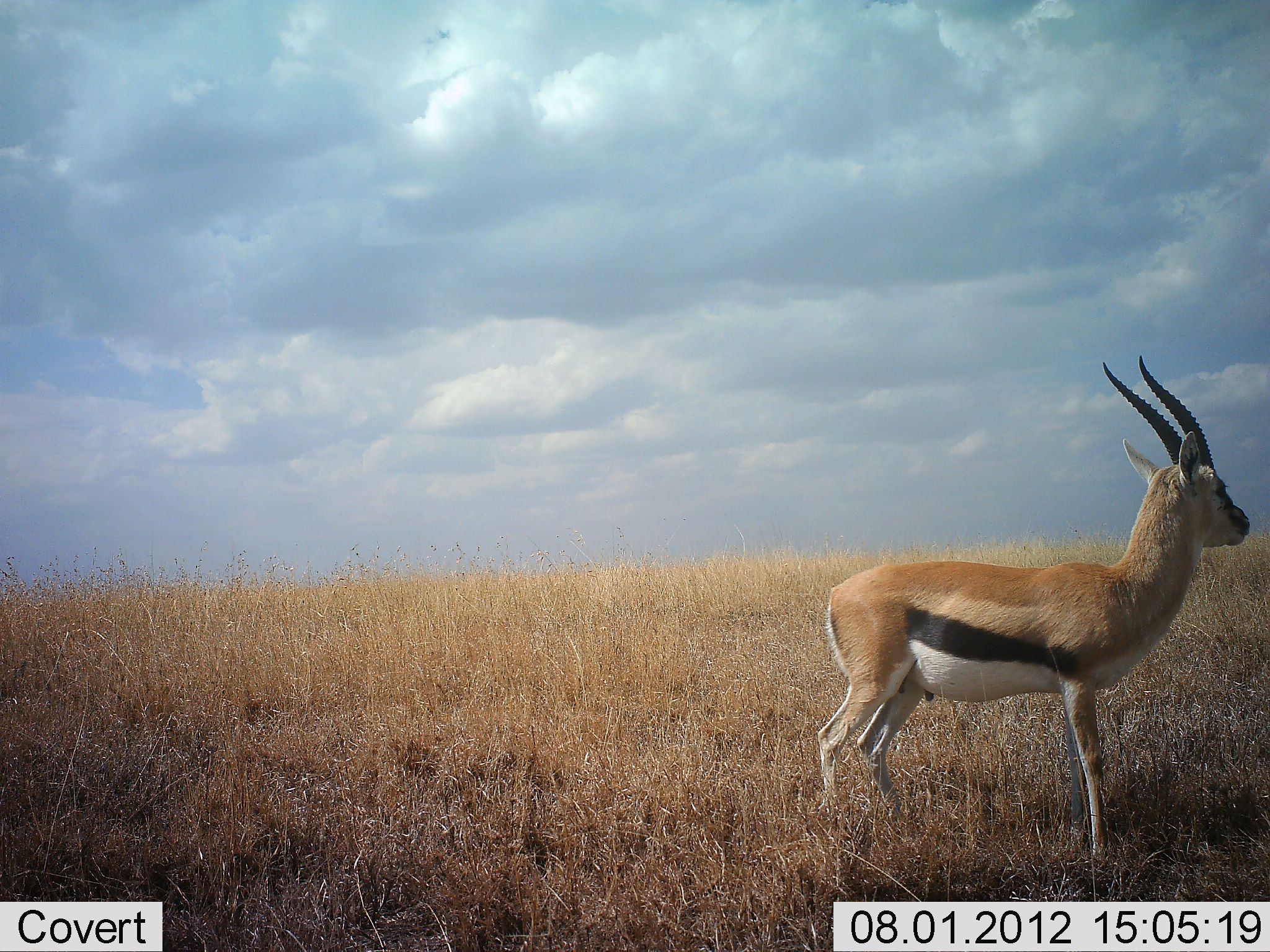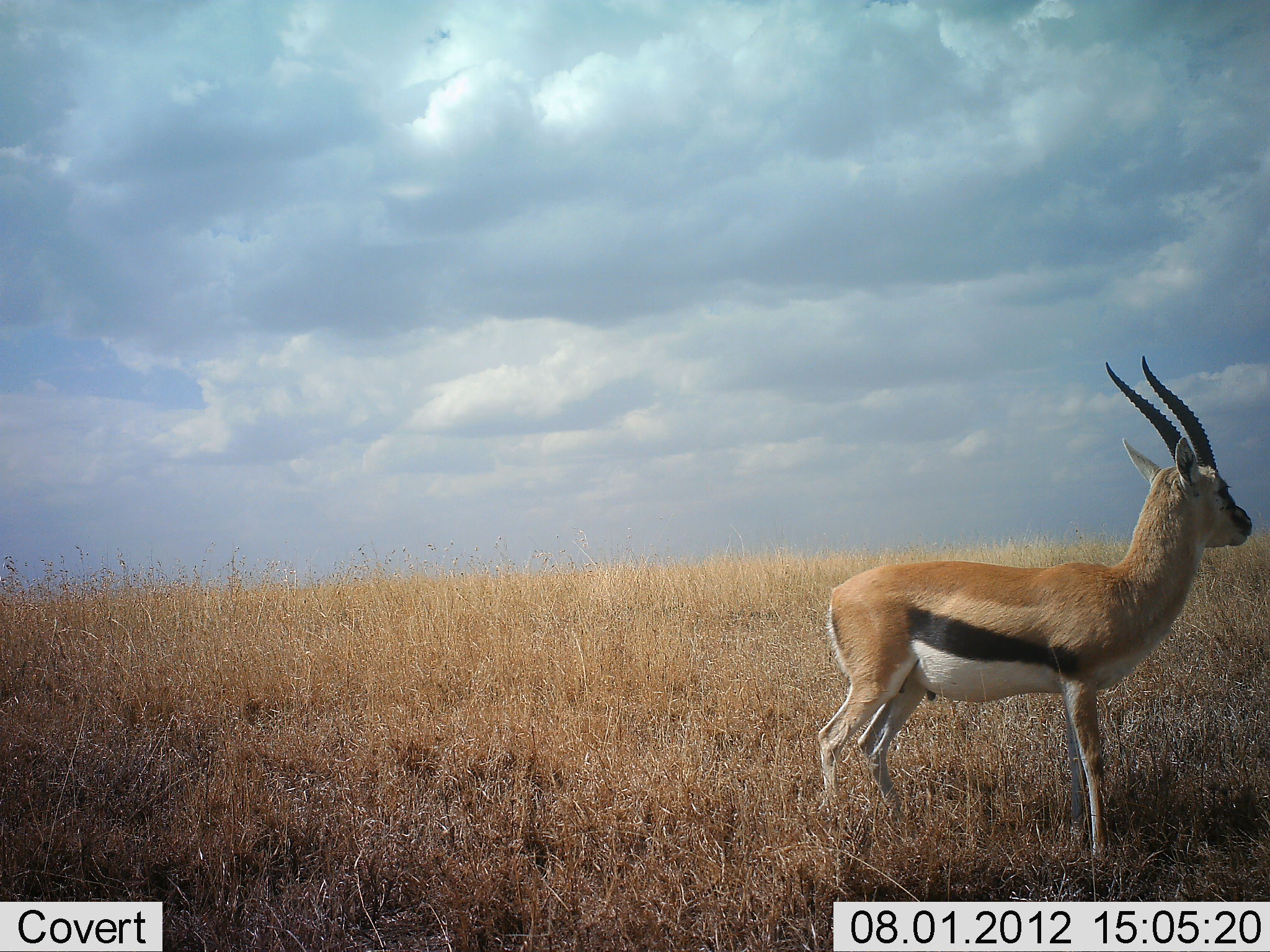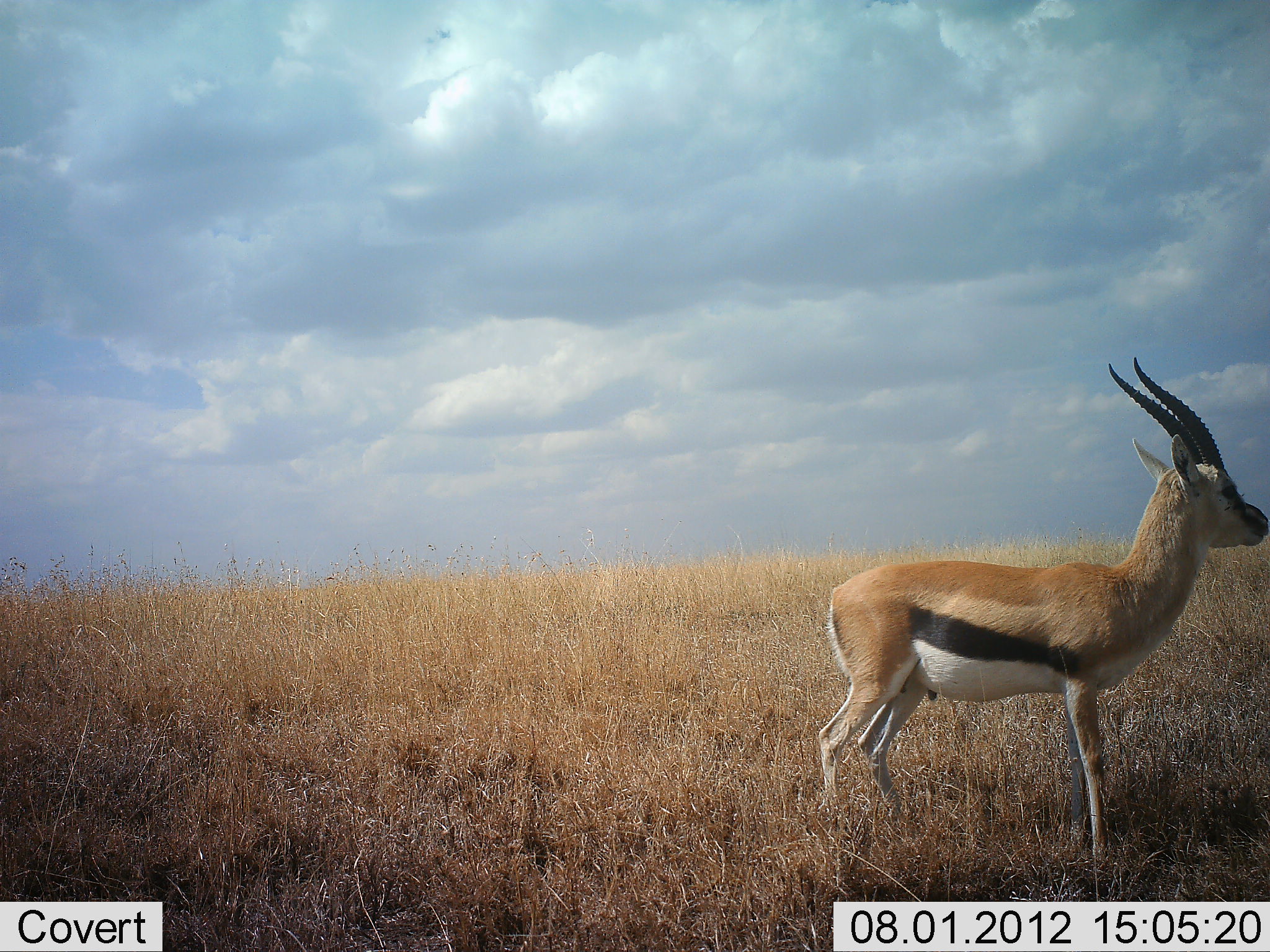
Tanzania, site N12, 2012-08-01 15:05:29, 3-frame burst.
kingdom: Animalia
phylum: Chordata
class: Mammalia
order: Artiodactyla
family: Bovidae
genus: Eudorcas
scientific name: Eudorcas thomsonii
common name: thomson's gazelle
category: gazellethomsons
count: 1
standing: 100%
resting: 0%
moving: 0%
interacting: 0%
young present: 0%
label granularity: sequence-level